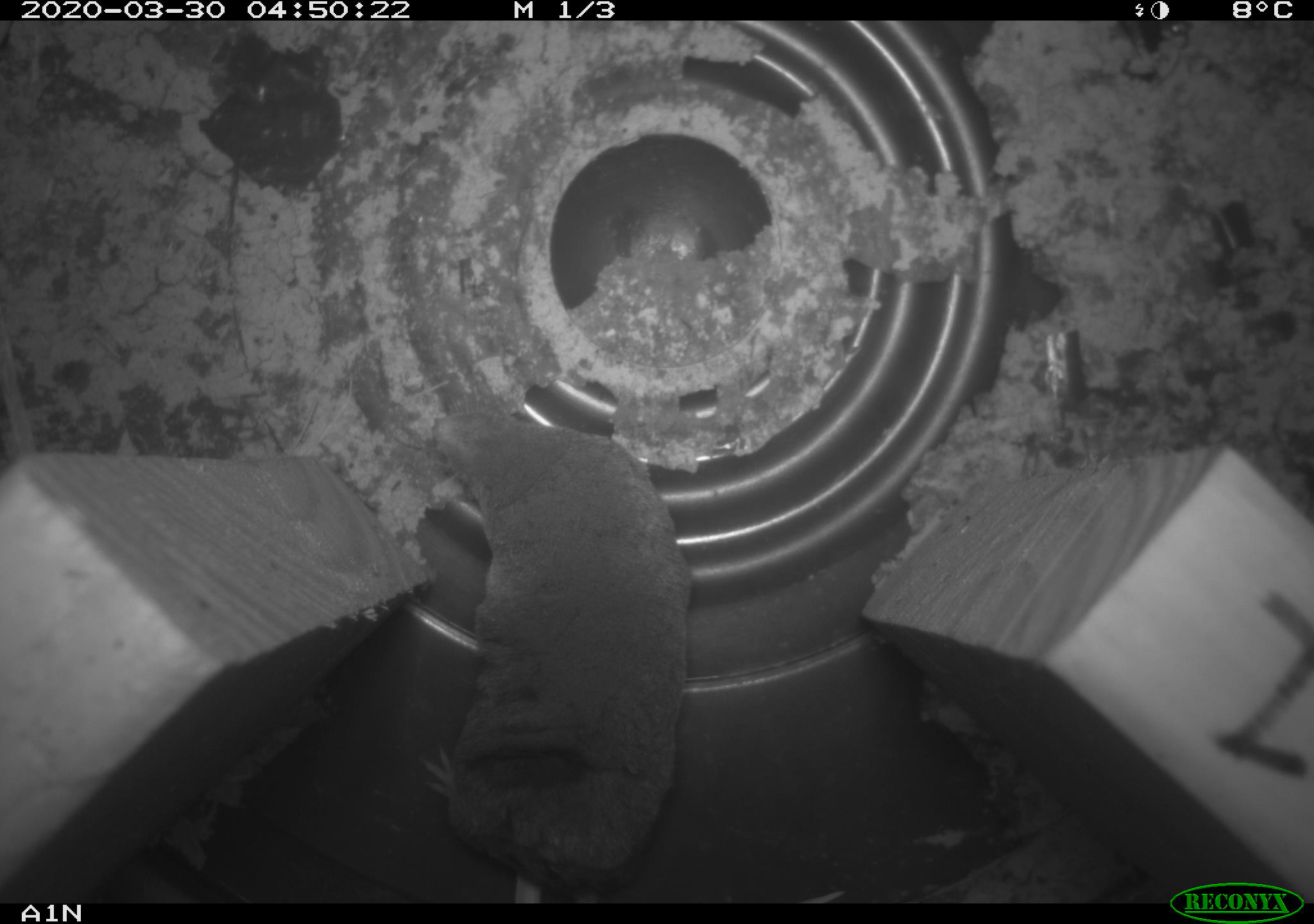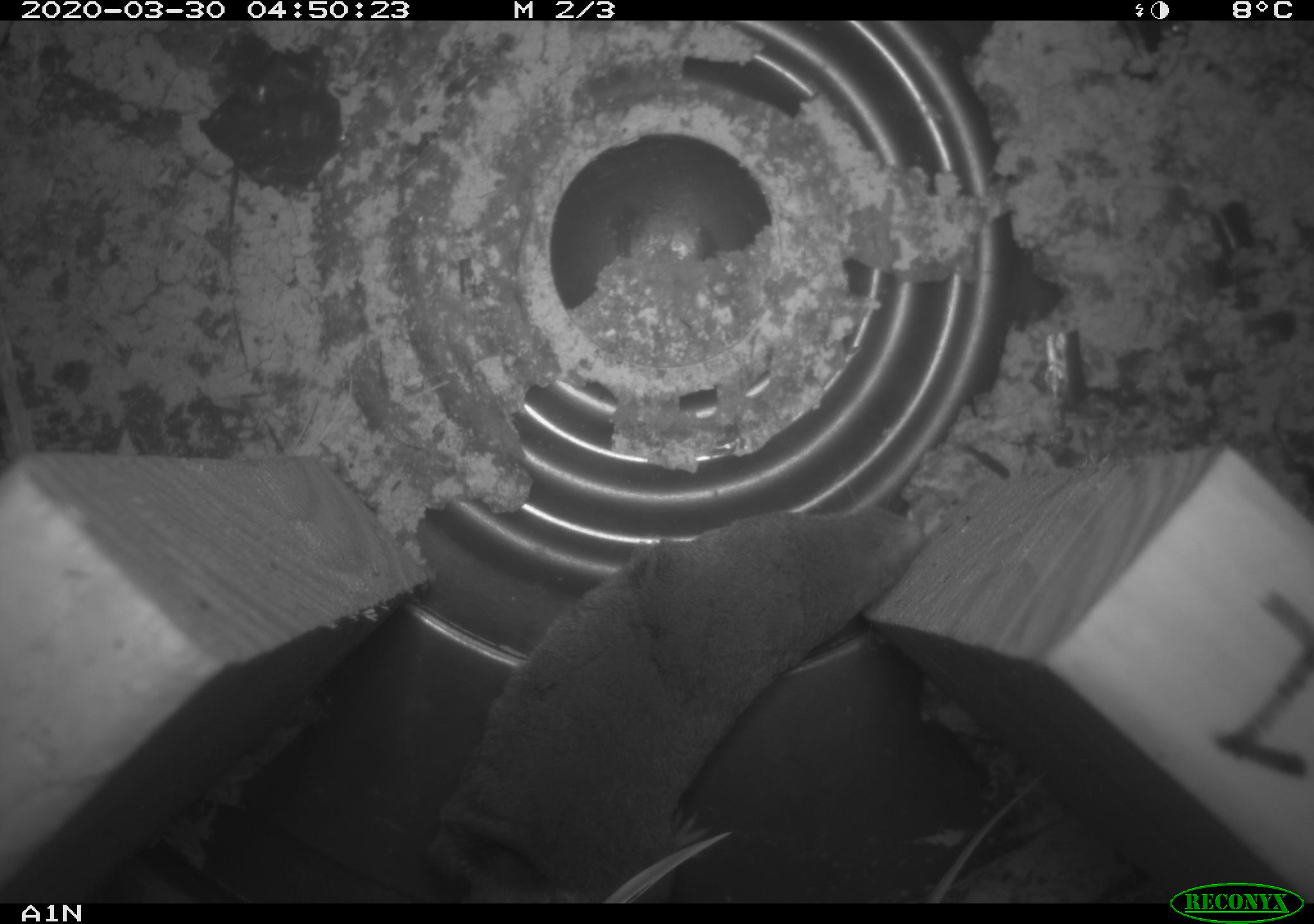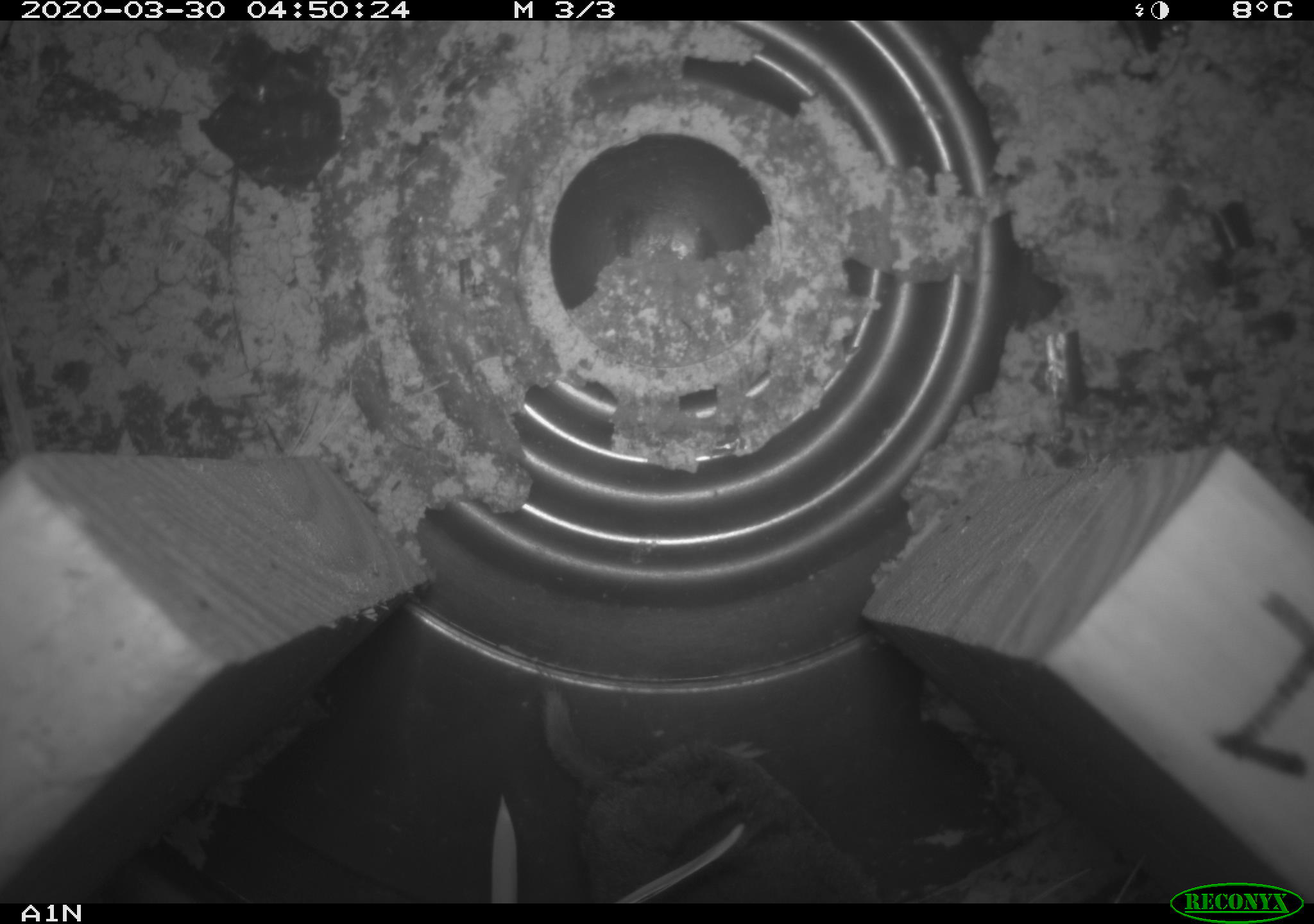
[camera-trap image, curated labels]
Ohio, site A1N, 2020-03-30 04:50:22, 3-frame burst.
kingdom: Animalia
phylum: Chordata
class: Mammalia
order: Eulipotyphla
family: Soricidae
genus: Blarina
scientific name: Blarina brevicauda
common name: northern short-tailed shrew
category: n. short-tailed shrew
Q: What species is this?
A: N. short-tailed shrew (northern short-tailed shrew) (Blarina brevicauda).